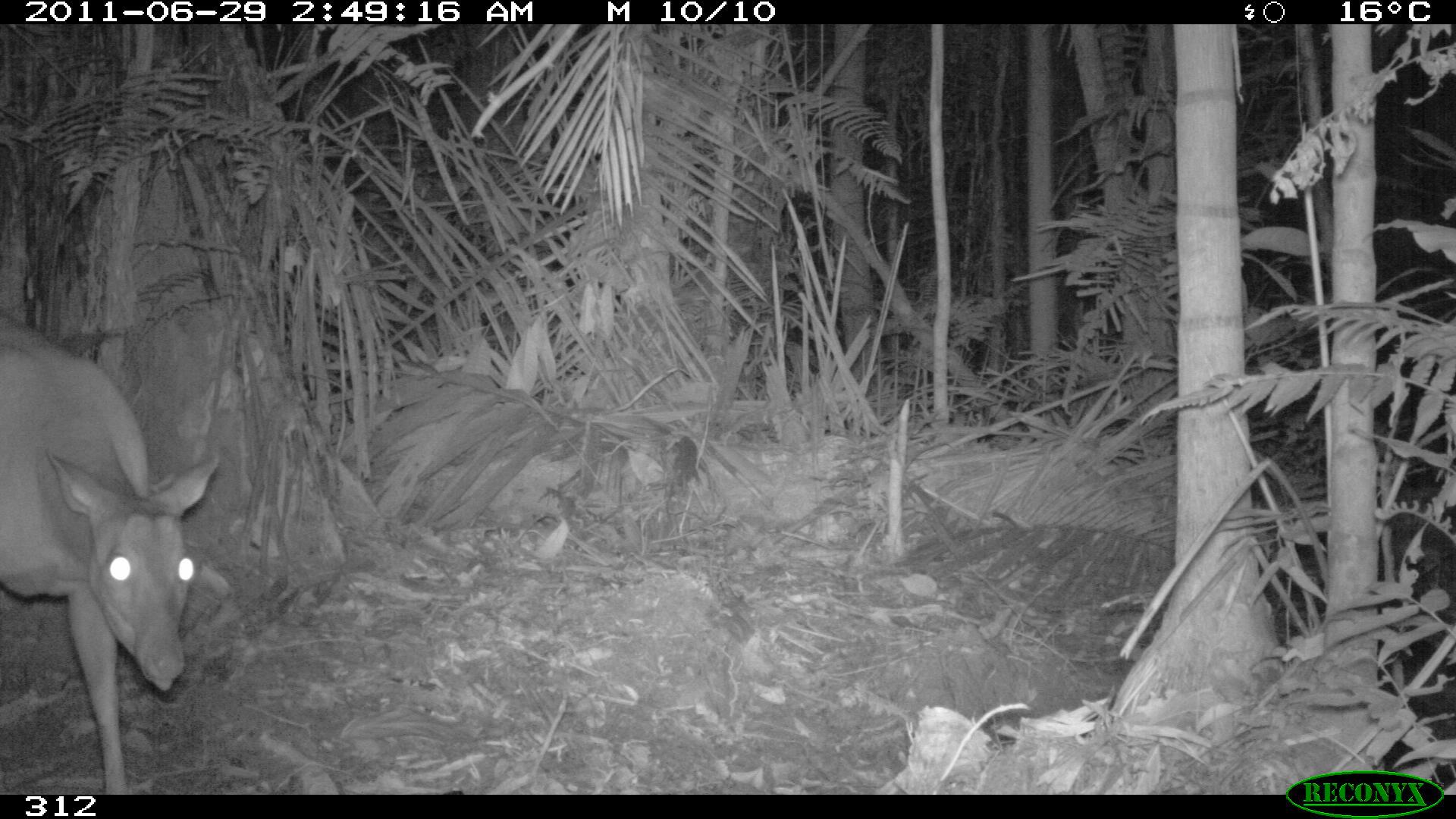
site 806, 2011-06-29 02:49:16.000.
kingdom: Animalia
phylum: Chordata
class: Mammalia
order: Artiodactyla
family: Cervidae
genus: Mazama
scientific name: Mazama americana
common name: red brocket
Mazama americana (red brocket).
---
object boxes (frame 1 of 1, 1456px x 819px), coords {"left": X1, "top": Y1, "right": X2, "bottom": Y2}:
mazama americana: {"left": 0, "top": 308, "right": 221, "bottom": 795}